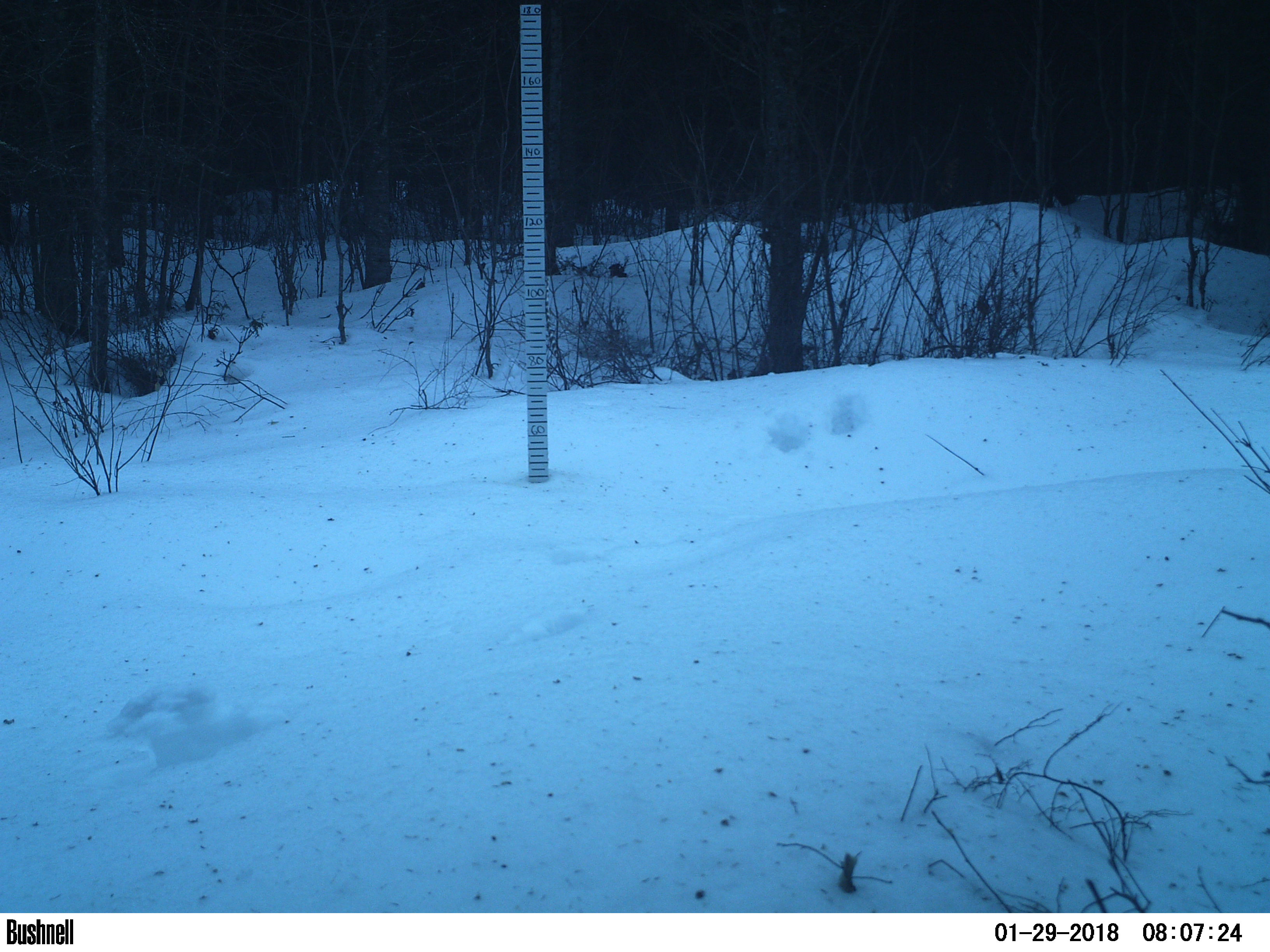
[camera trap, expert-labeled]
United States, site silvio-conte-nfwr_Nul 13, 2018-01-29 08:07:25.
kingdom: Animalia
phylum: Chordata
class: Mammalia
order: Rodentia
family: Sciuridae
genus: Tamiasciurus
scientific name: Tamiasciurus hudsonicus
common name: red squirrel